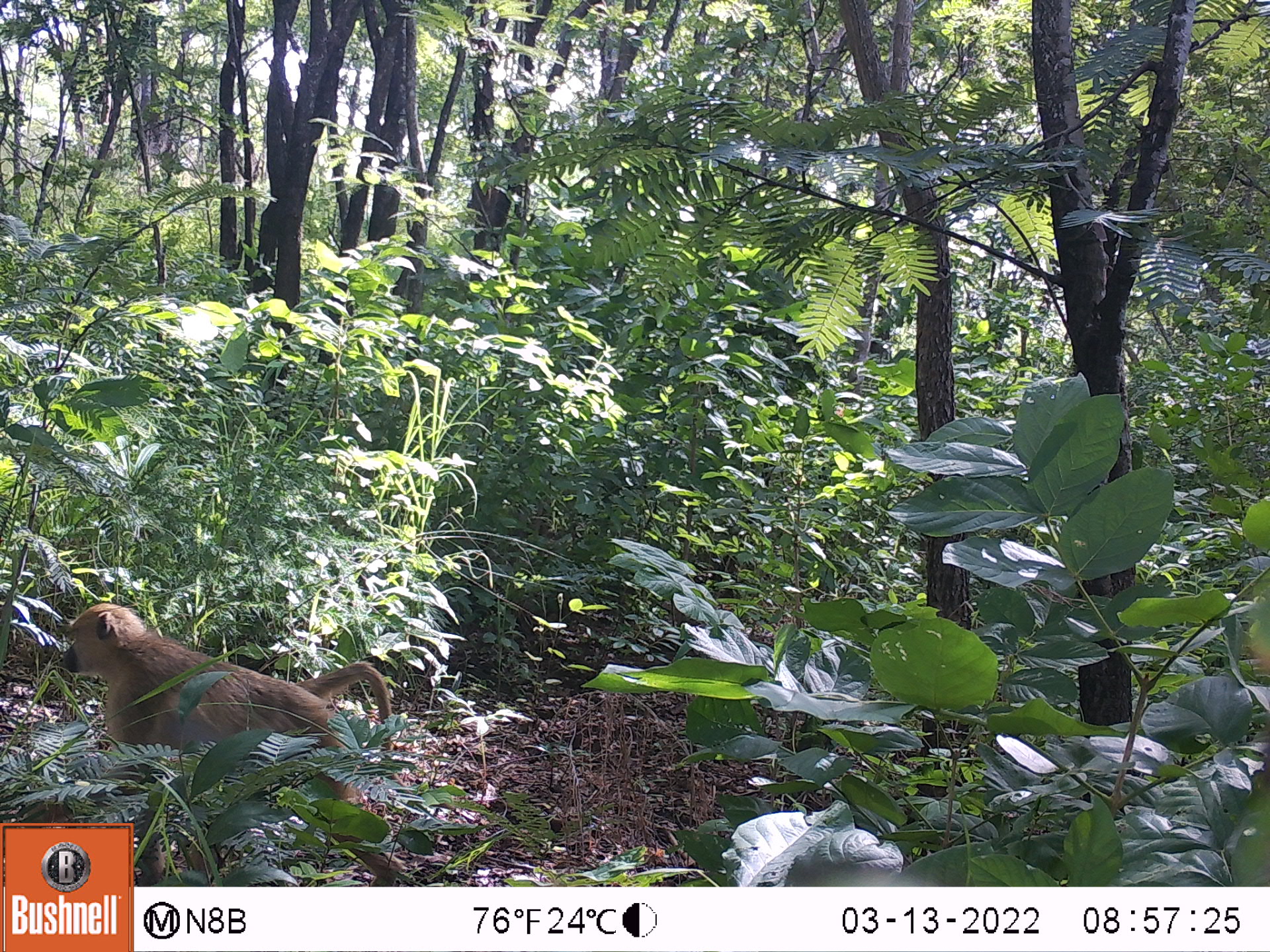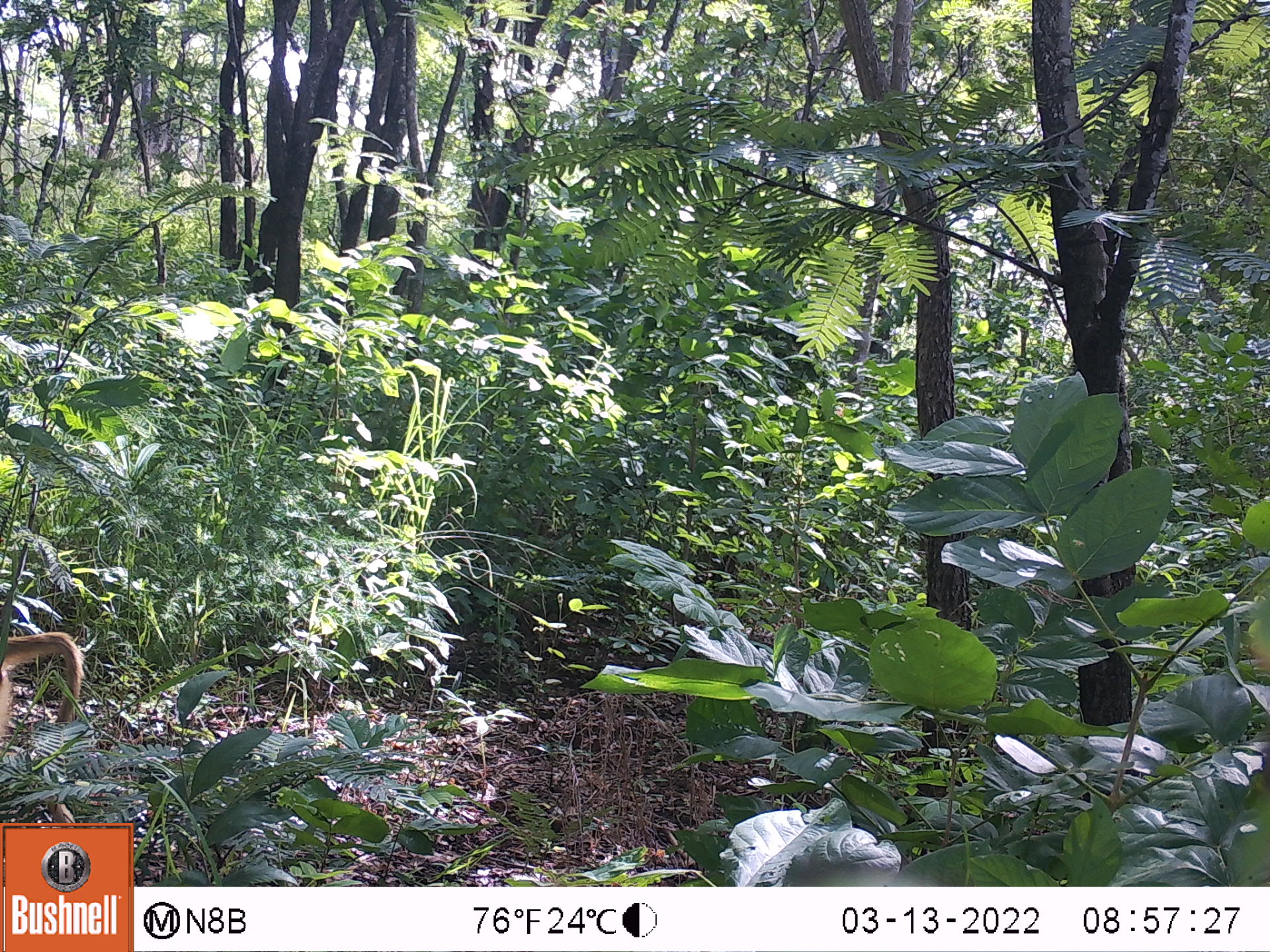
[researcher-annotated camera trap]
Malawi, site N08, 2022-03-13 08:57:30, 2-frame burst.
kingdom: Animalia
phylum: Chordata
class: Mammalia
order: Primates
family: Cercopithecidae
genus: Papio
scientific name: Papio cynocephalus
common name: yellow baboon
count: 1